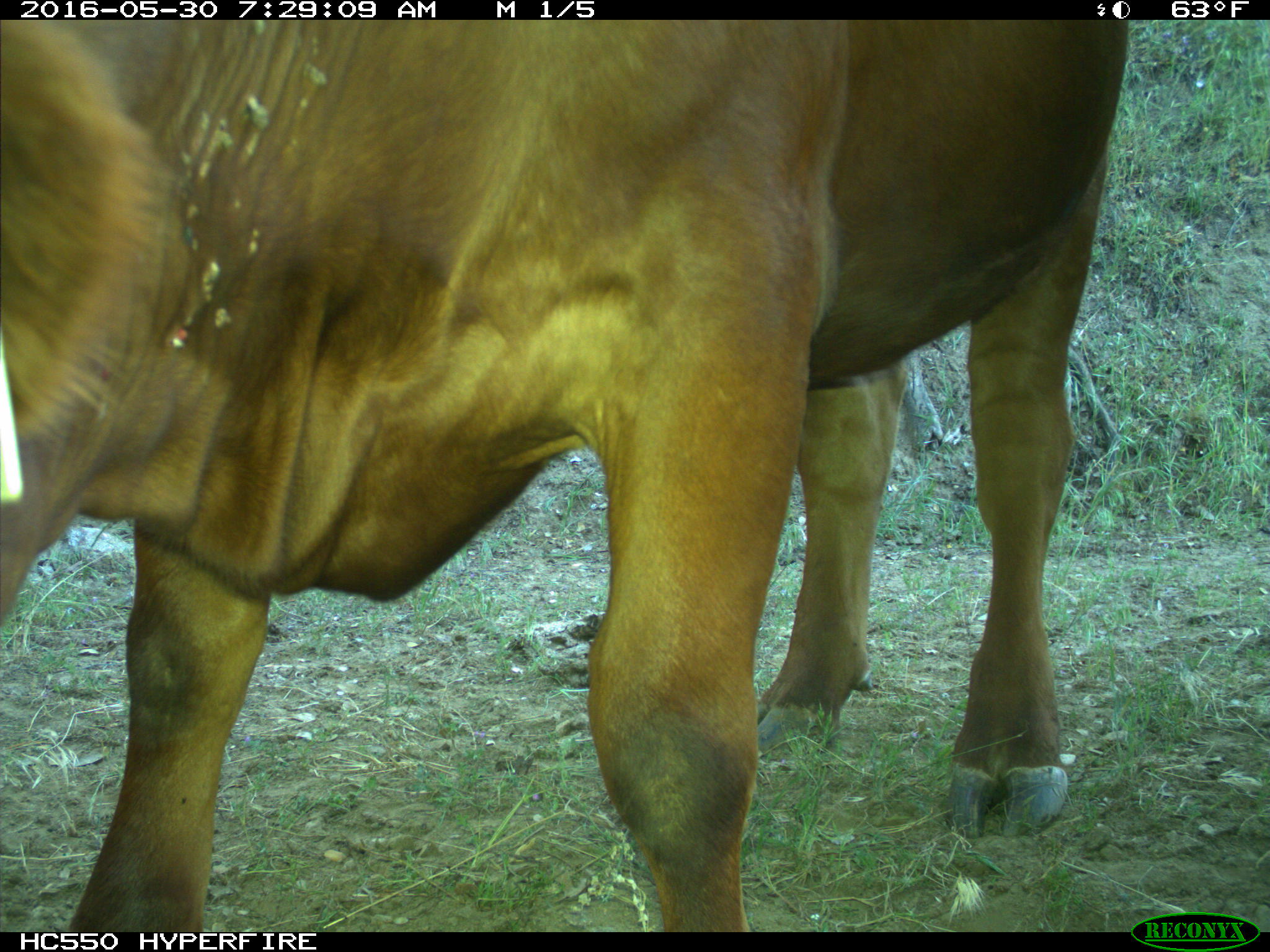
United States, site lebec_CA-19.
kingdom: Animalia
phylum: Chordata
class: Mammalia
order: Artiodactyla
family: Bovidae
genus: Bos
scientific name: Bos taurus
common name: domestic cow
Bos taurus (domestic cow).